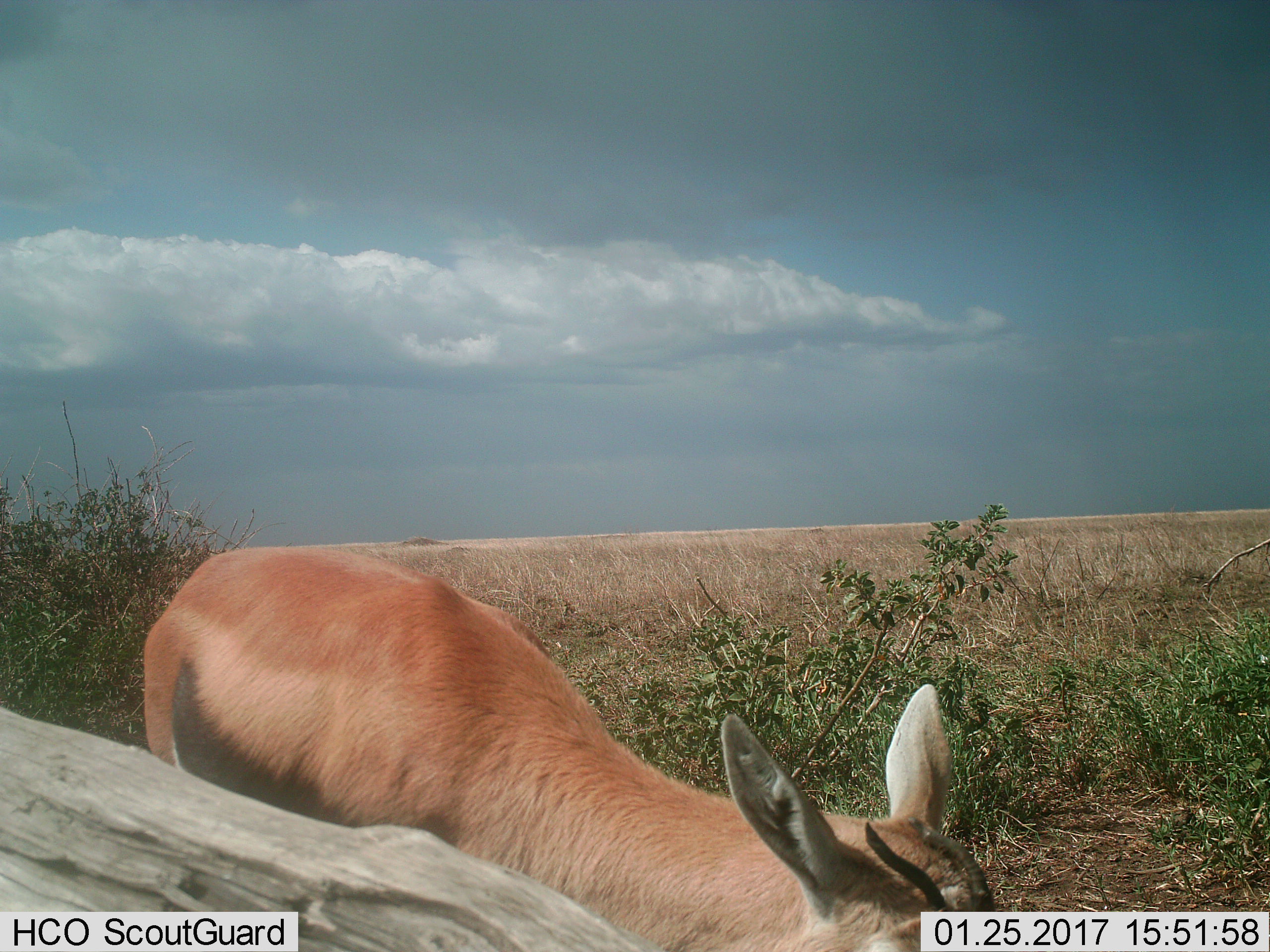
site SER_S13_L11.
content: unidentified animal